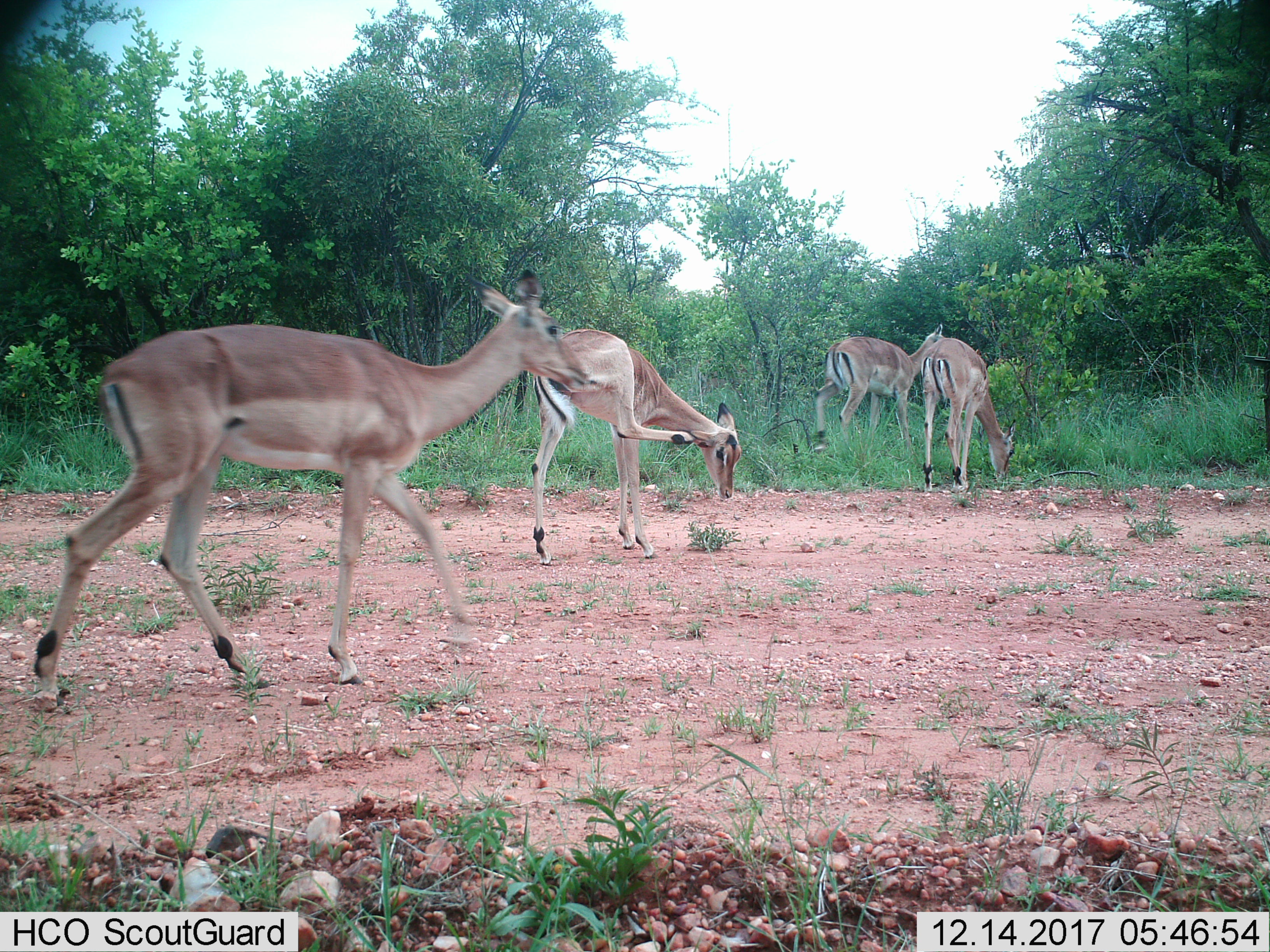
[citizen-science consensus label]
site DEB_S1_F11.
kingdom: Animalia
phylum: Chordata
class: Mammalia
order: Artiodactyla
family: Bovidae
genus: Aepyceros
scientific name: Aepyceros melampus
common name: impala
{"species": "impala (Aepyceros melampus)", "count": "4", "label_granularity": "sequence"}